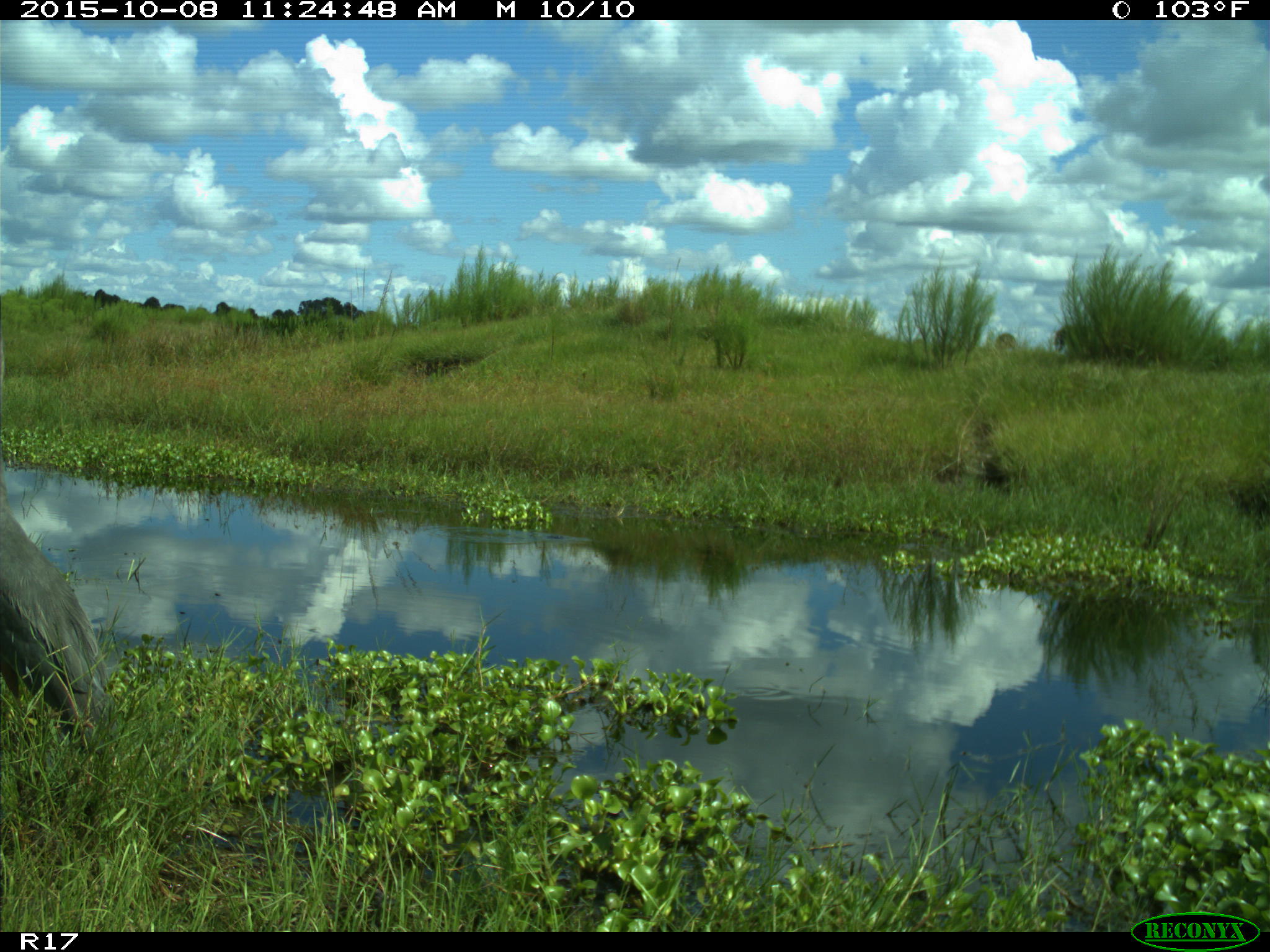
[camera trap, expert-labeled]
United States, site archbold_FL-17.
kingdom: Animalia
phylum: Chordata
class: Aves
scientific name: Aves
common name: birds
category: unidentified bird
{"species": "unidentified bird (birds) (Aves)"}